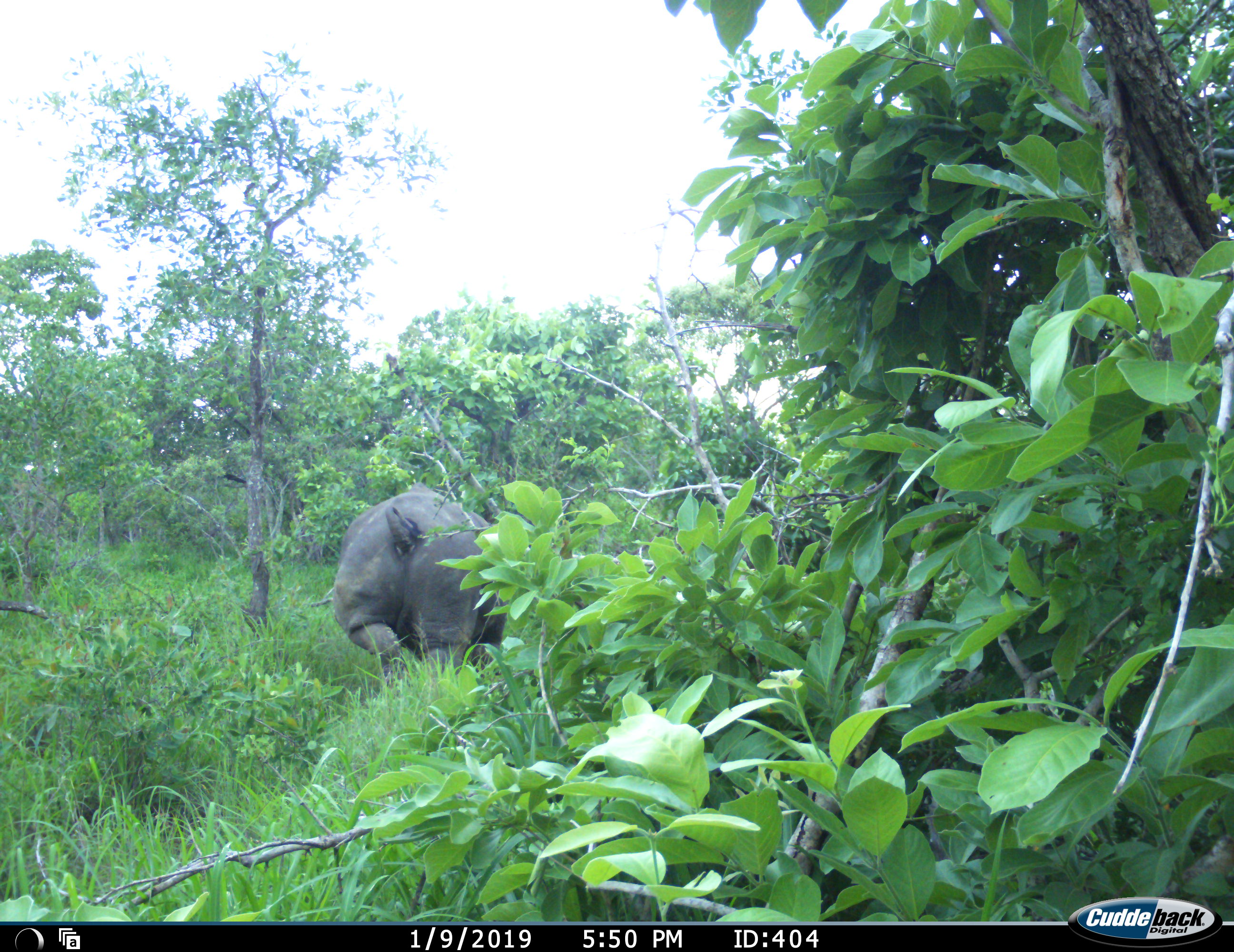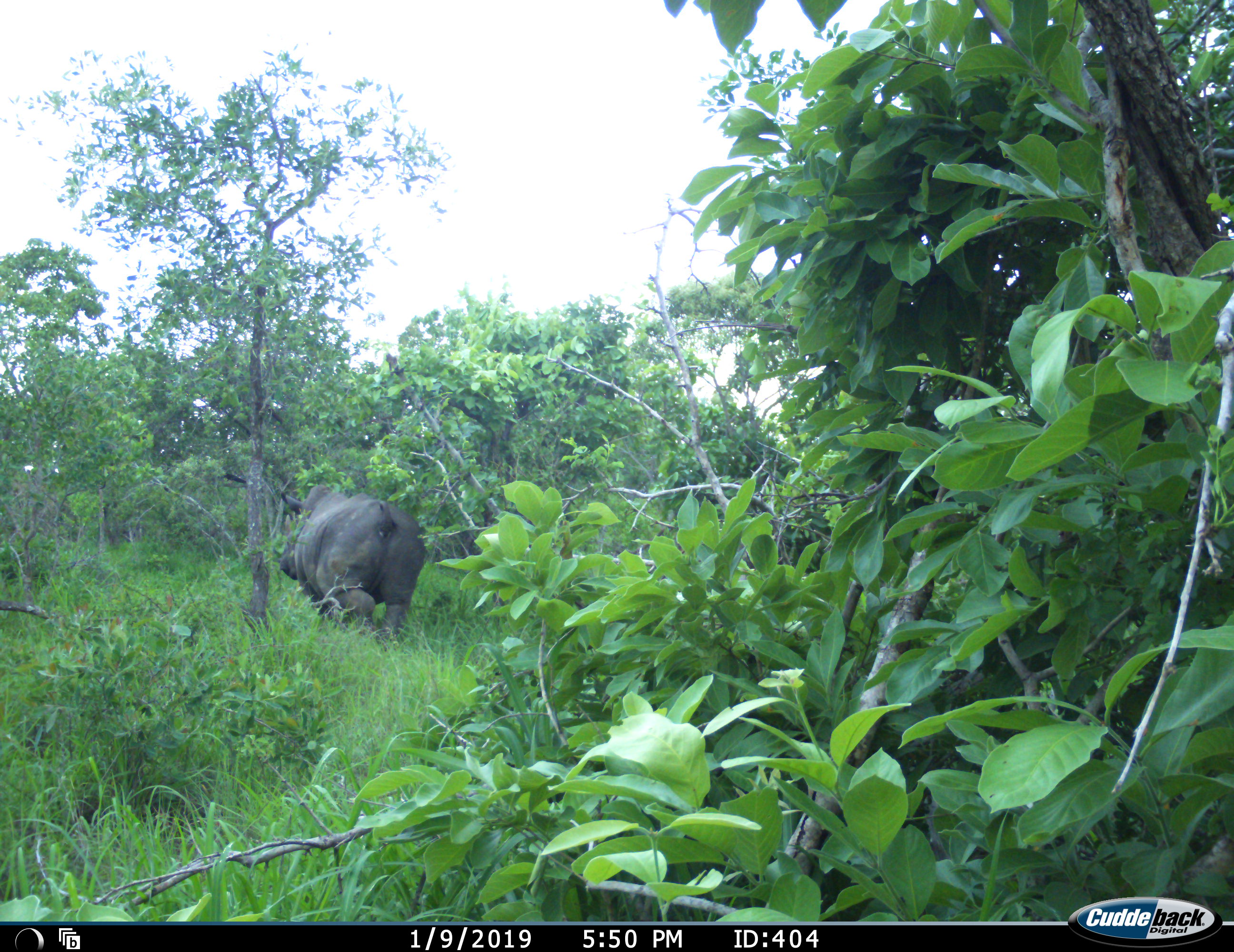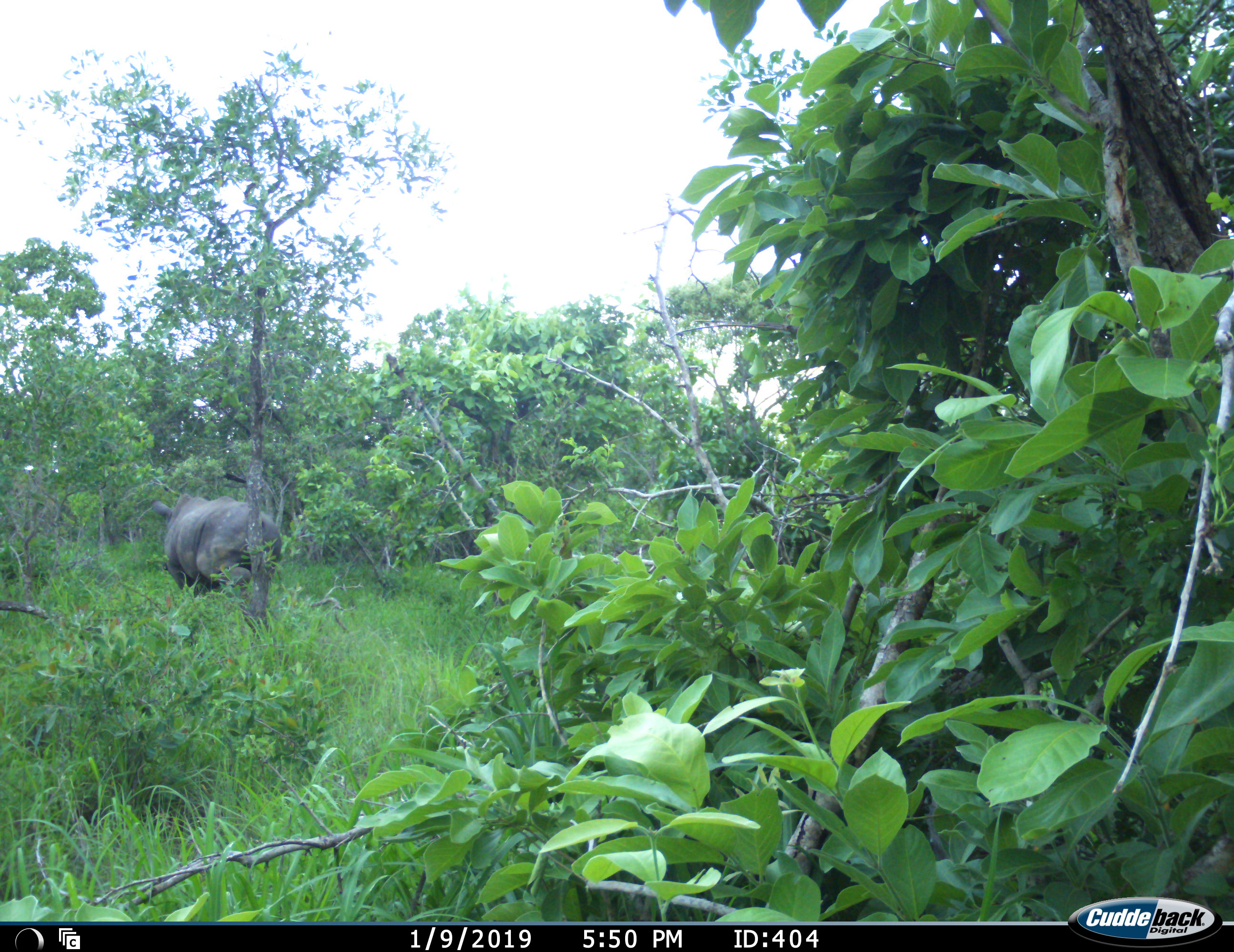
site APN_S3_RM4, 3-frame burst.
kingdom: Animalia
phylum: Chordata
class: Mammalia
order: Perissodactyla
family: Rhinocerotidae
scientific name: Rhinocerotidae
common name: unknown rhinoceros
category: rhinocerosunknown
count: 1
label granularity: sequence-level